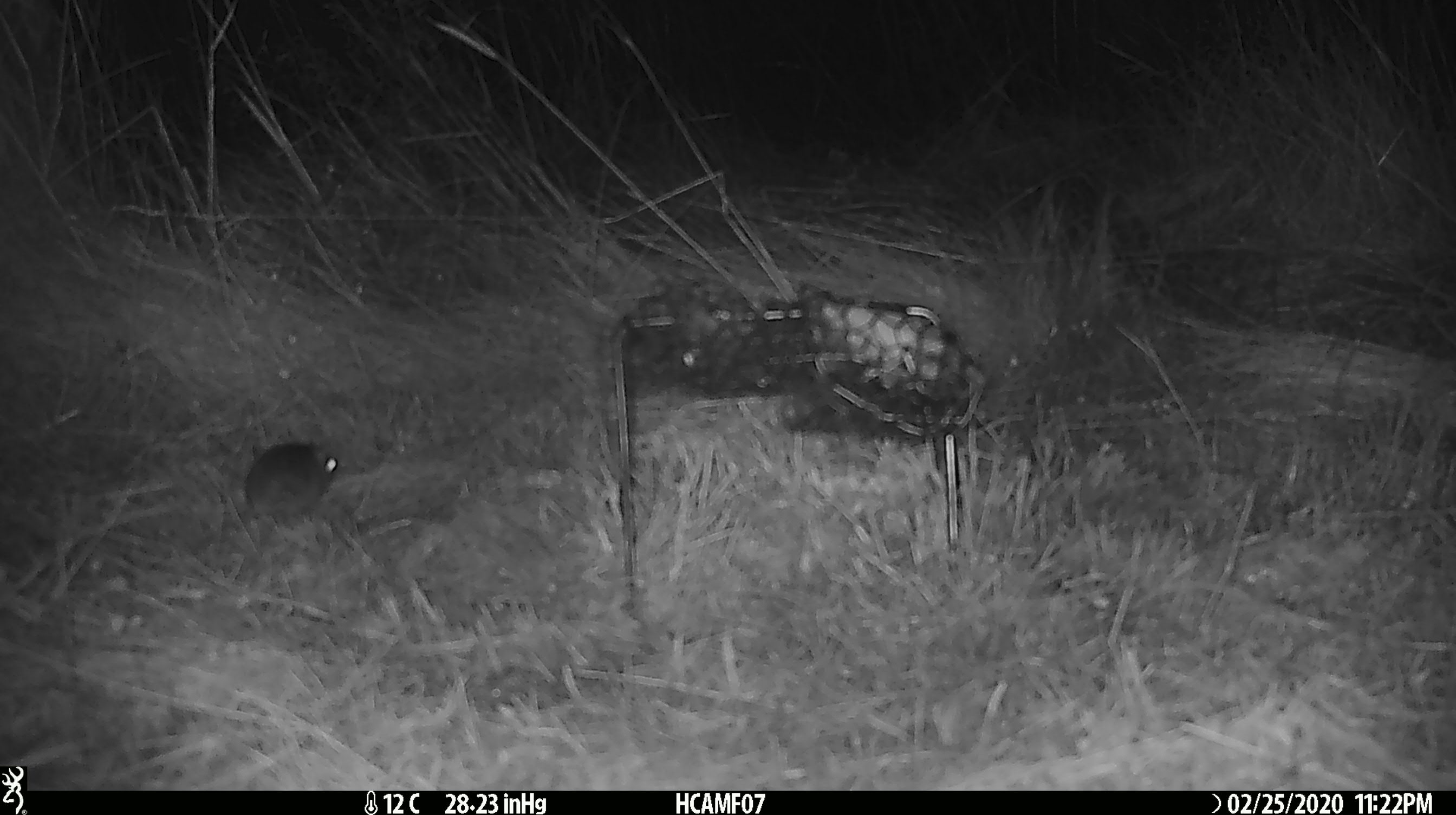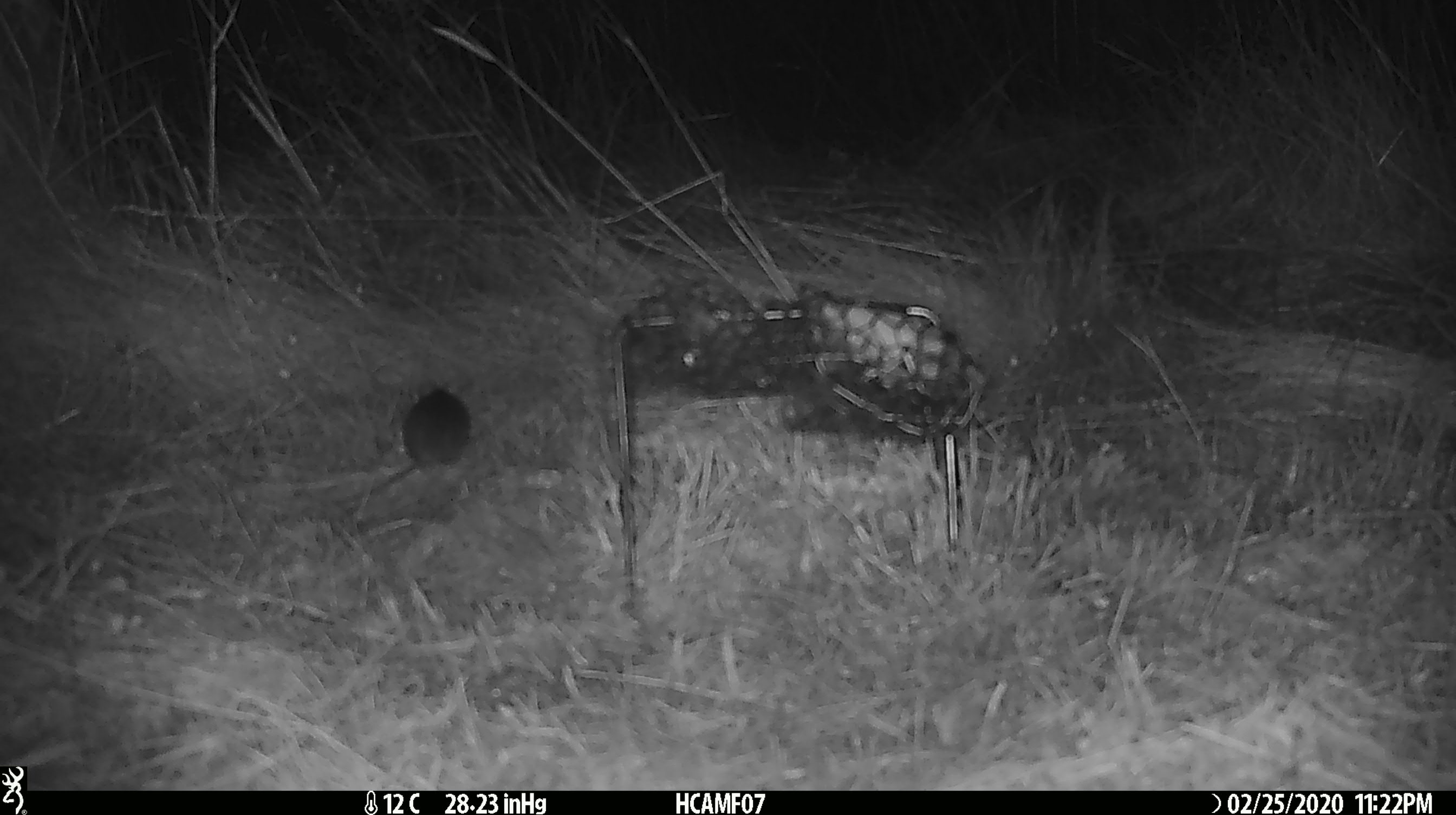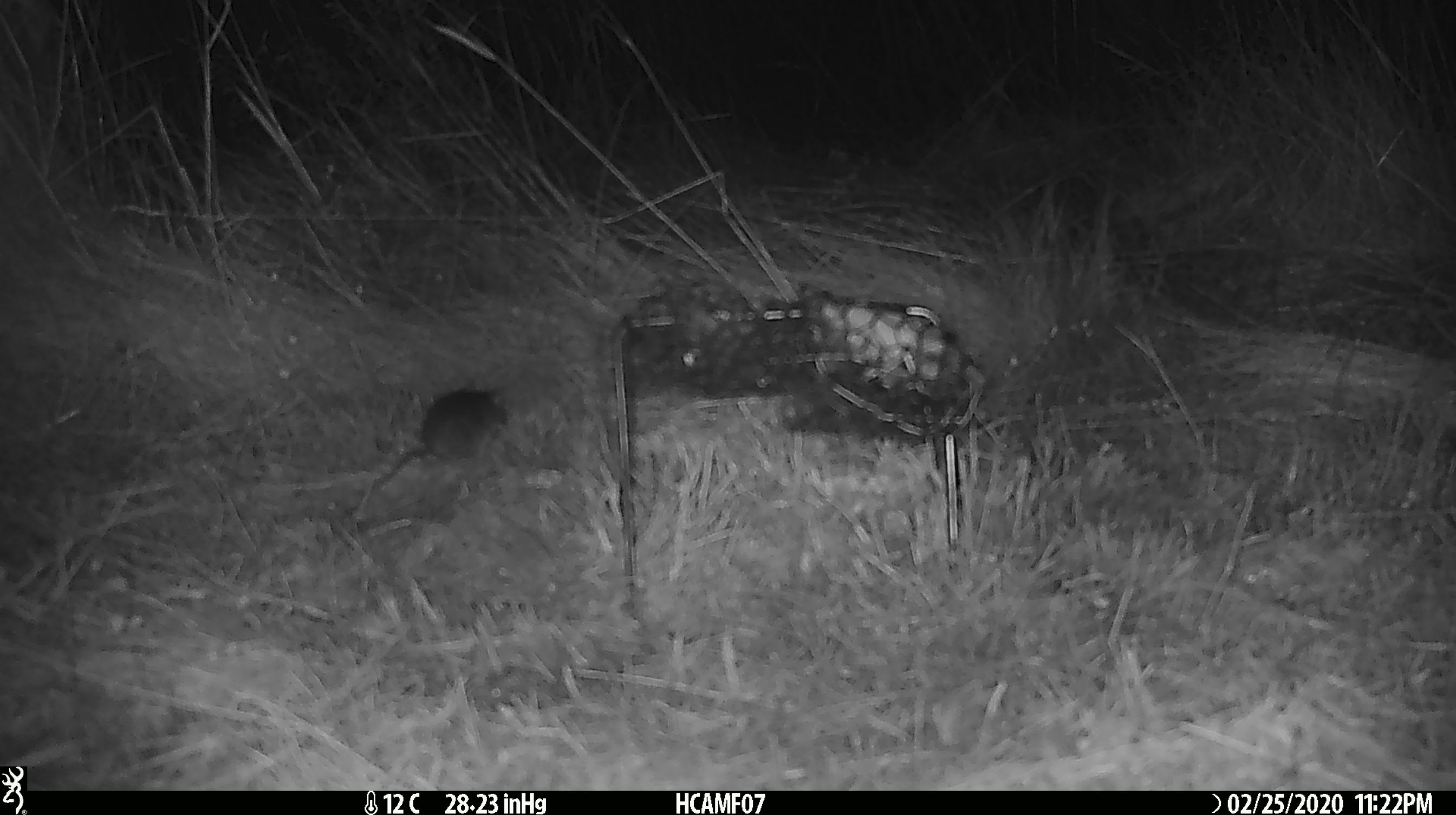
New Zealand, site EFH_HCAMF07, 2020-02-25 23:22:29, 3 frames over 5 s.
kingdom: Animalia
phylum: Chordata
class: Mammalia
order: Rodentia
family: Muridae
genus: Mus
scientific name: Mus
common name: mouse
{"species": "mouse (Mus)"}